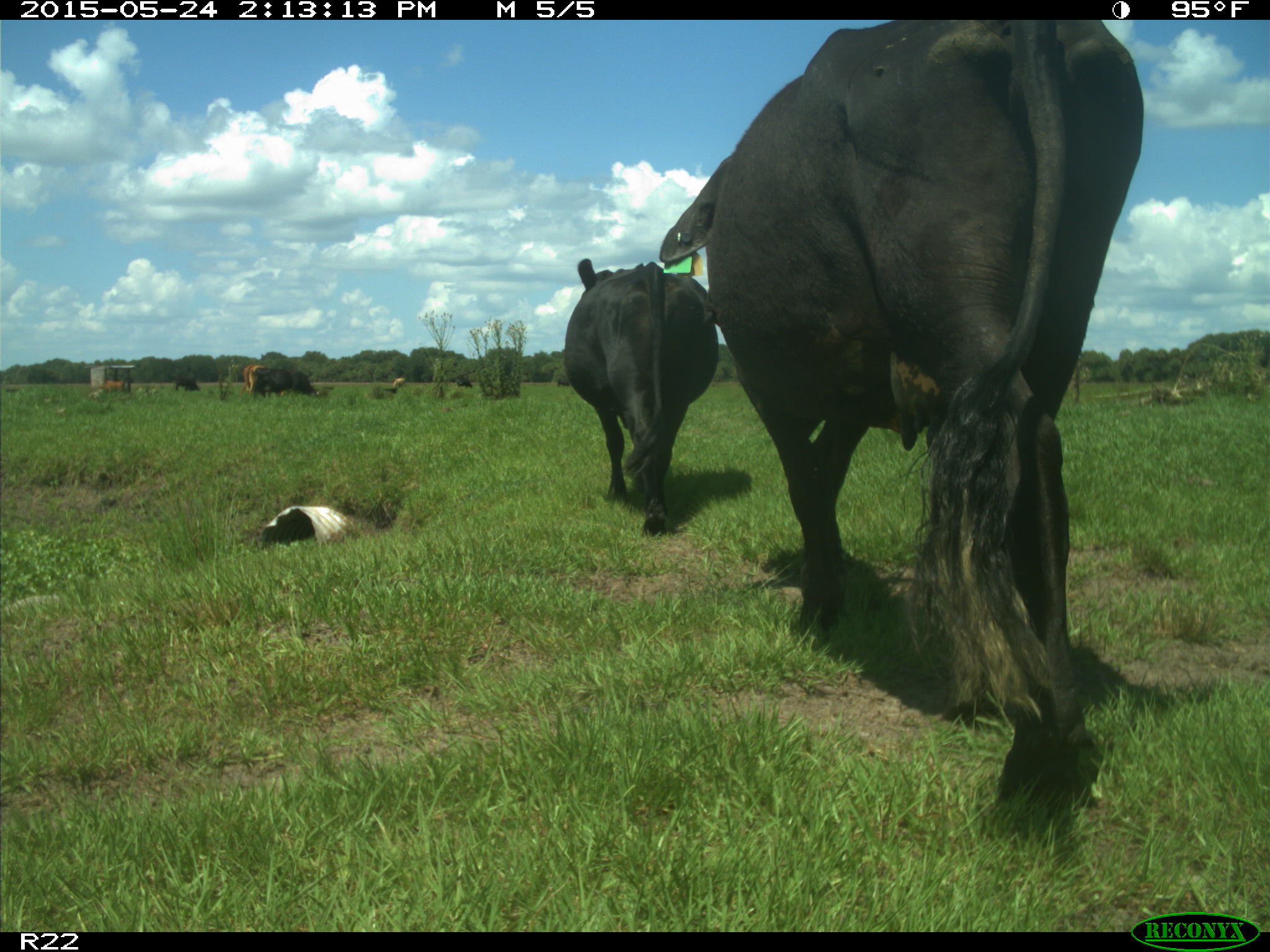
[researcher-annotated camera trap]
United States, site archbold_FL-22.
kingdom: Animalia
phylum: Chordata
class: Mammalia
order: Artiodactyla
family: Bovidae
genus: Bos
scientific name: Bos taurus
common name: domestic cow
Bos taurus (domestic cow).